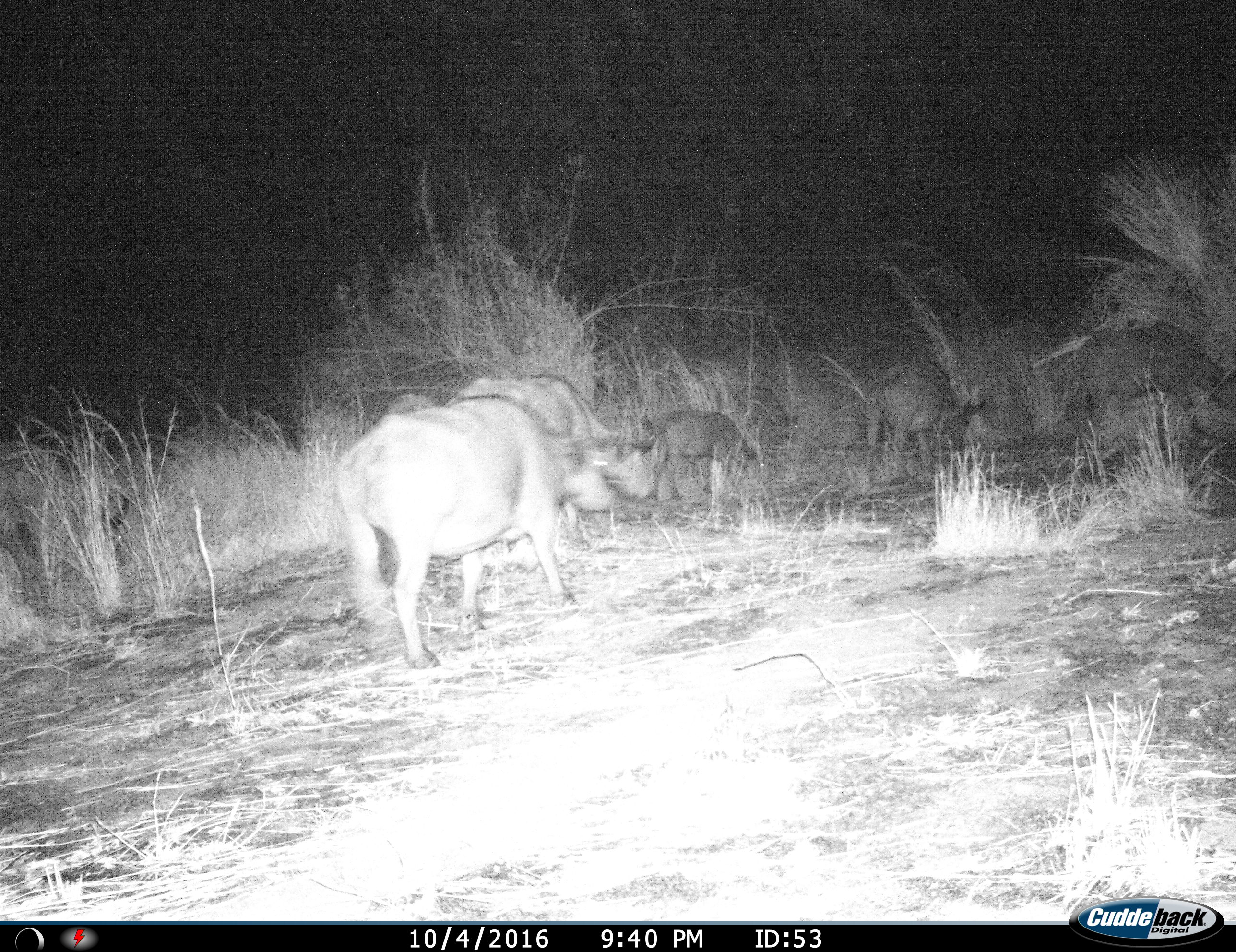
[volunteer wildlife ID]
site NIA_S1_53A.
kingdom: Animalia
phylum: Chordata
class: Mammalia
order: Artiodactyla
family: Bovidae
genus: Syncerus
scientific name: Syncerus caffer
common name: african buffalo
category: buffalo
Buffalo (african buffalo) (Syncerus caffer), count 6. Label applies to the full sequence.